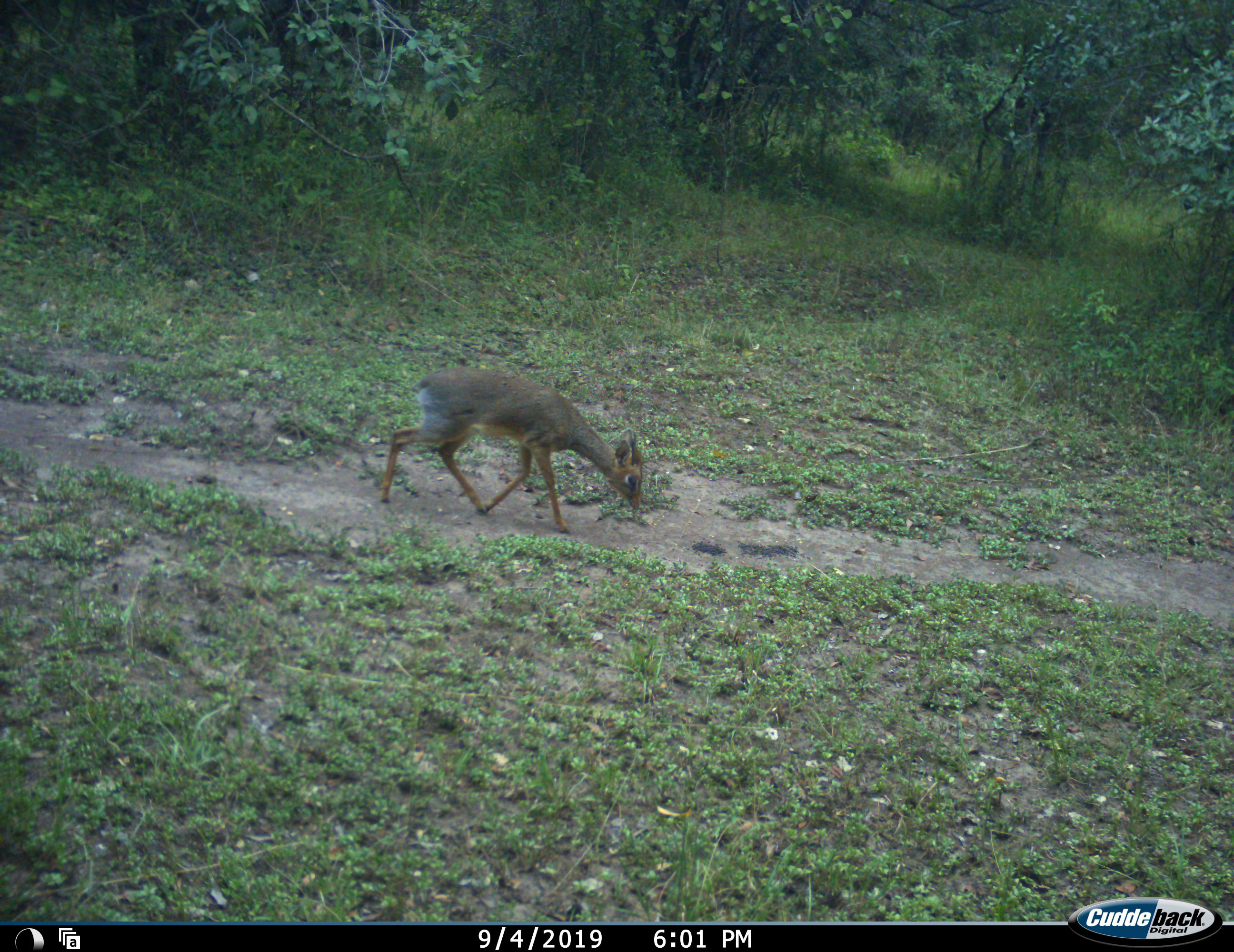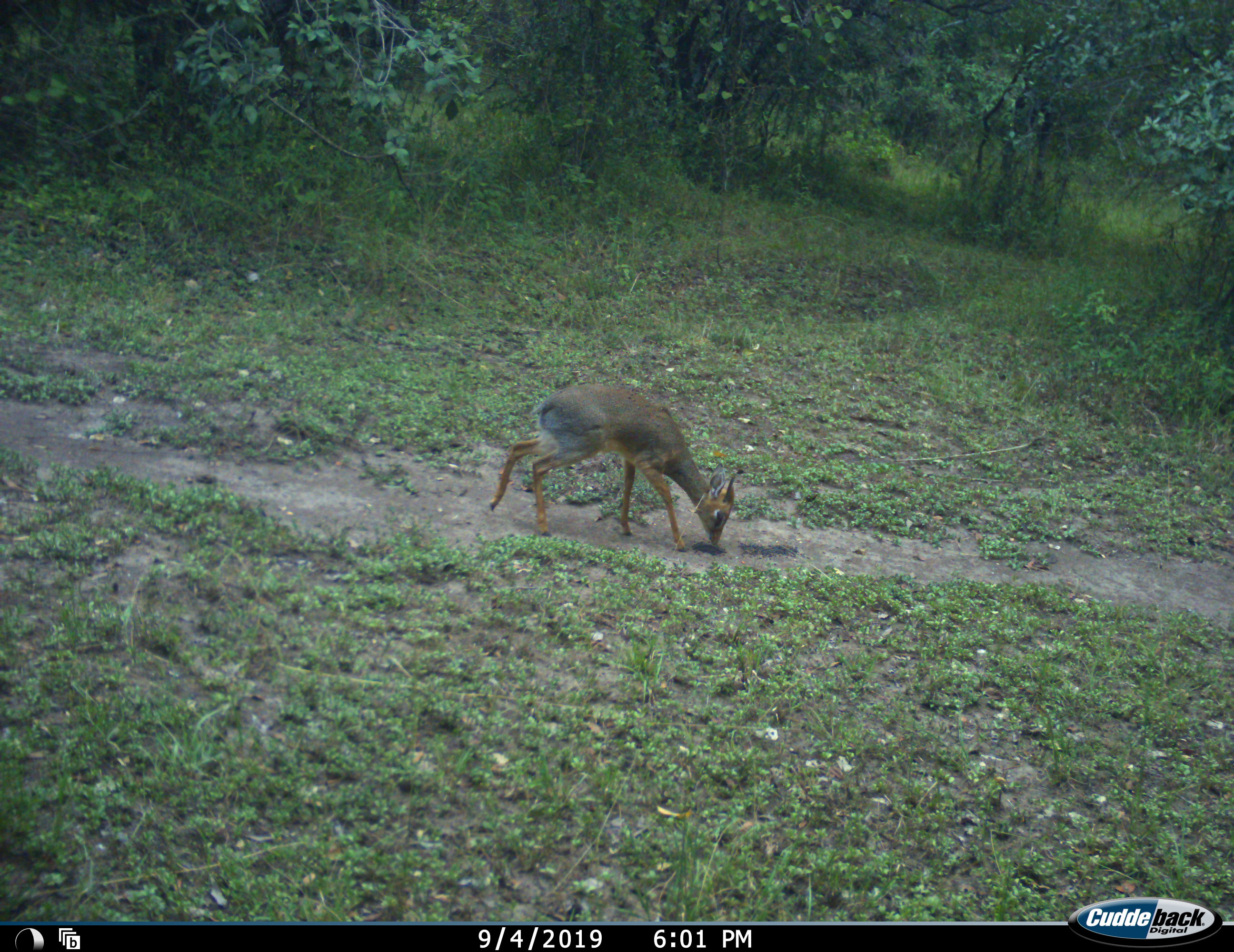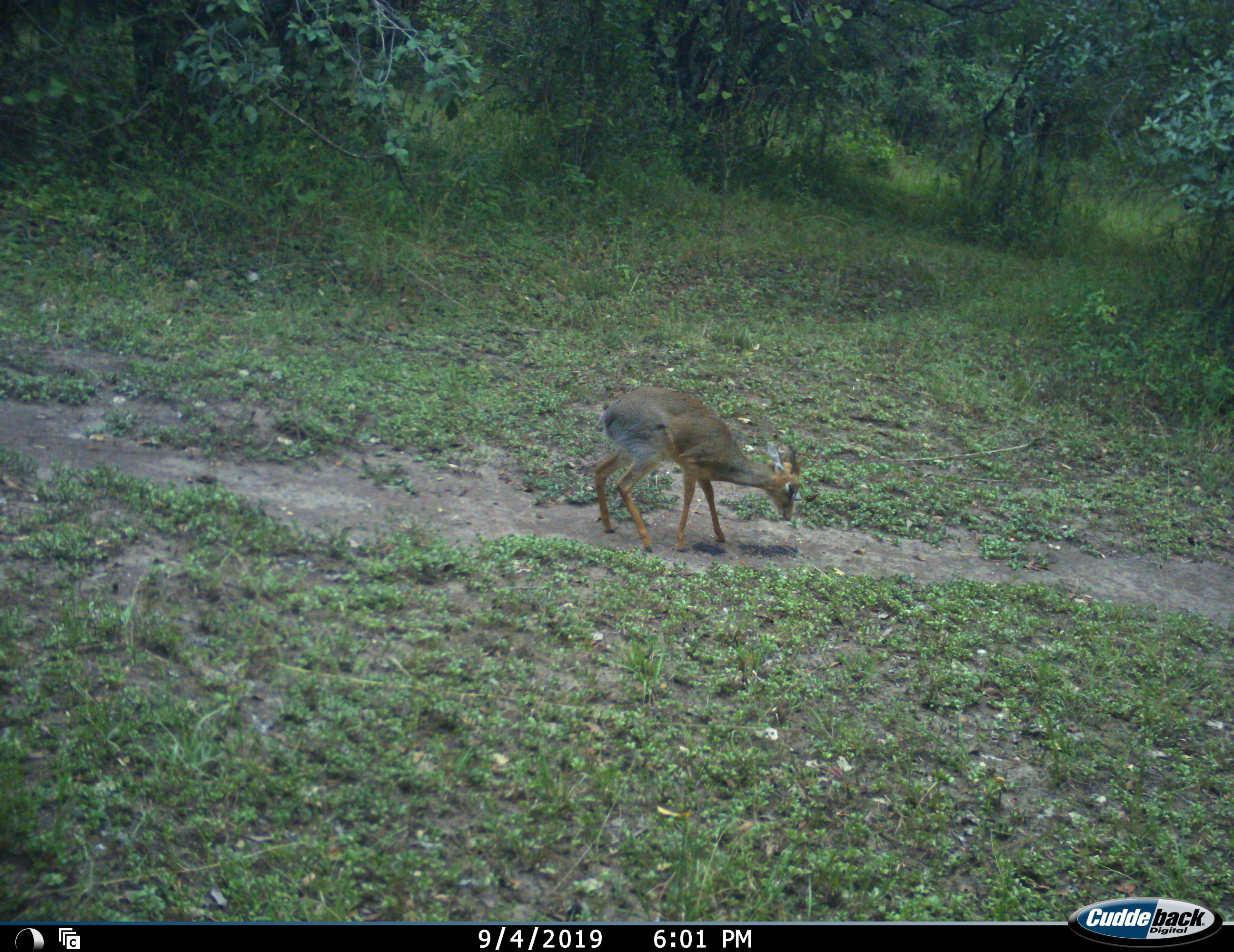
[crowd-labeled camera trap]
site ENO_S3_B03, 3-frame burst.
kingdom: Animalia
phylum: Chordata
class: Mammalia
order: Artiodactyla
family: Bovidae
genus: Madoqua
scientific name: Madoqua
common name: dik-dik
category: dikdik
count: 1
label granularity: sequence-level